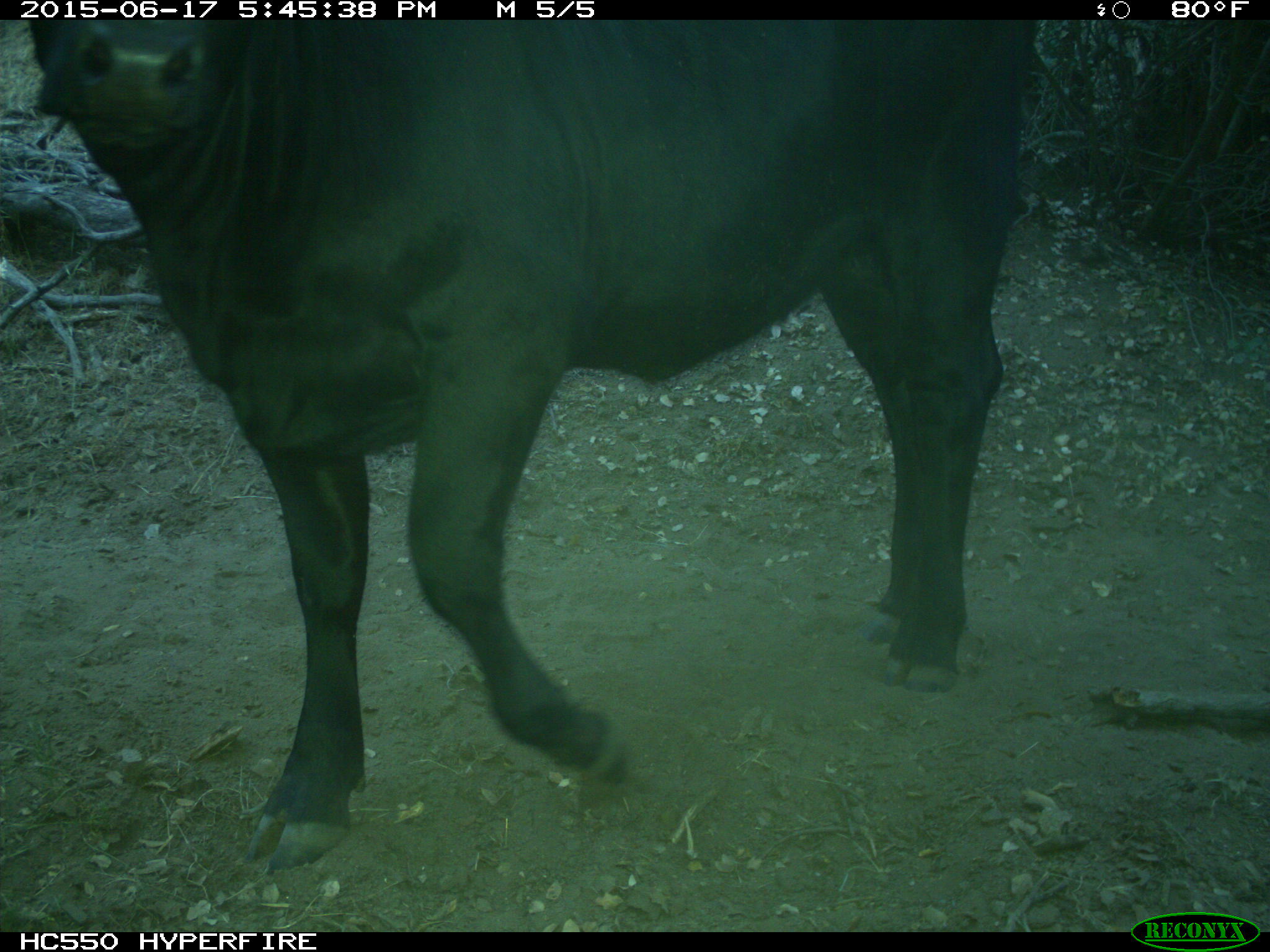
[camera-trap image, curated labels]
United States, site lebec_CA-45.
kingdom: Animalia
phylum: Chordata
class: Mammalia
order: Artiodactyla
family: Bovidae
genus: Bos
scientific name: Bos taurus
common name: domestic cow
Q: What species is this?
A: Bos taurus (domestic cow).